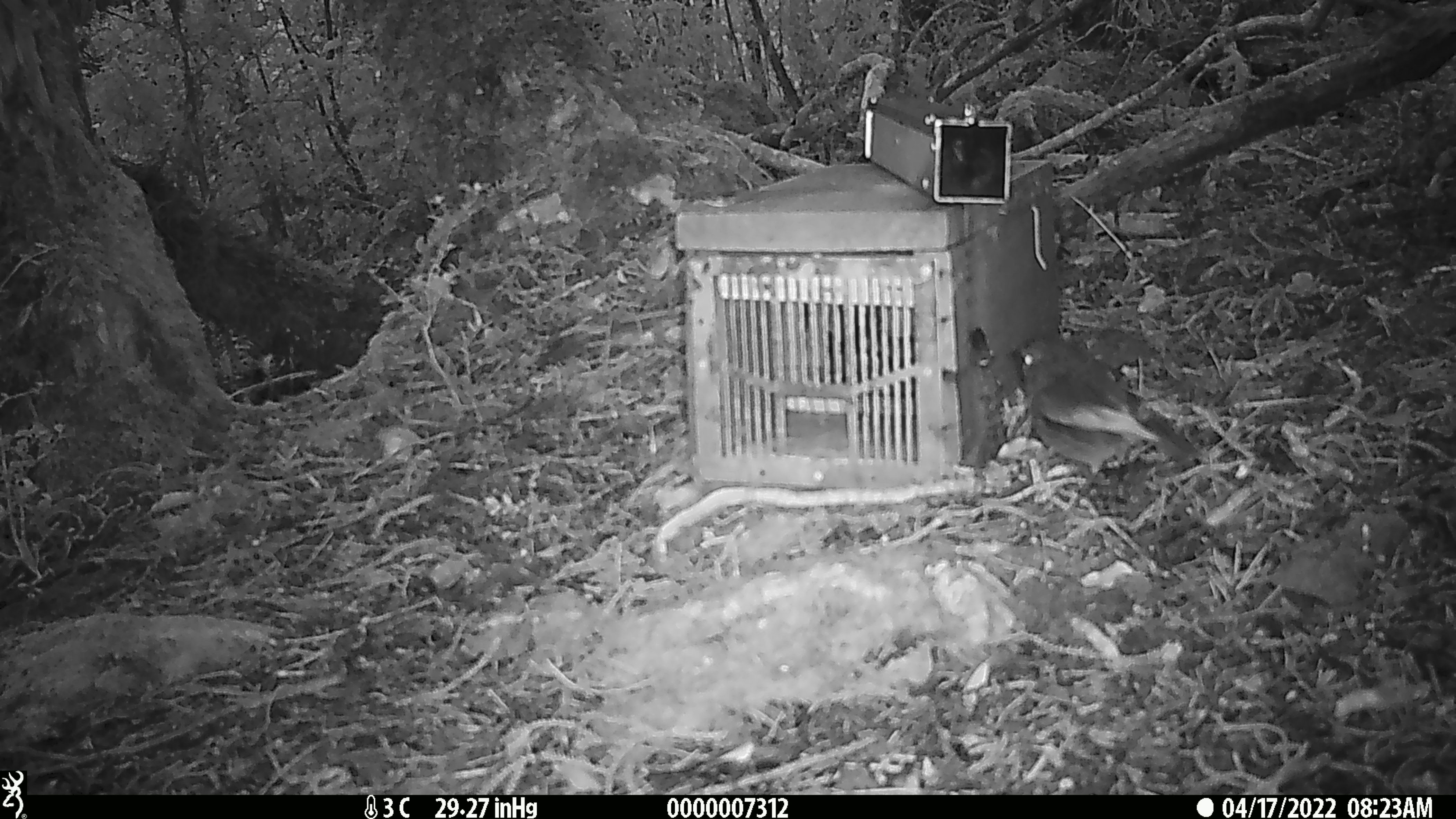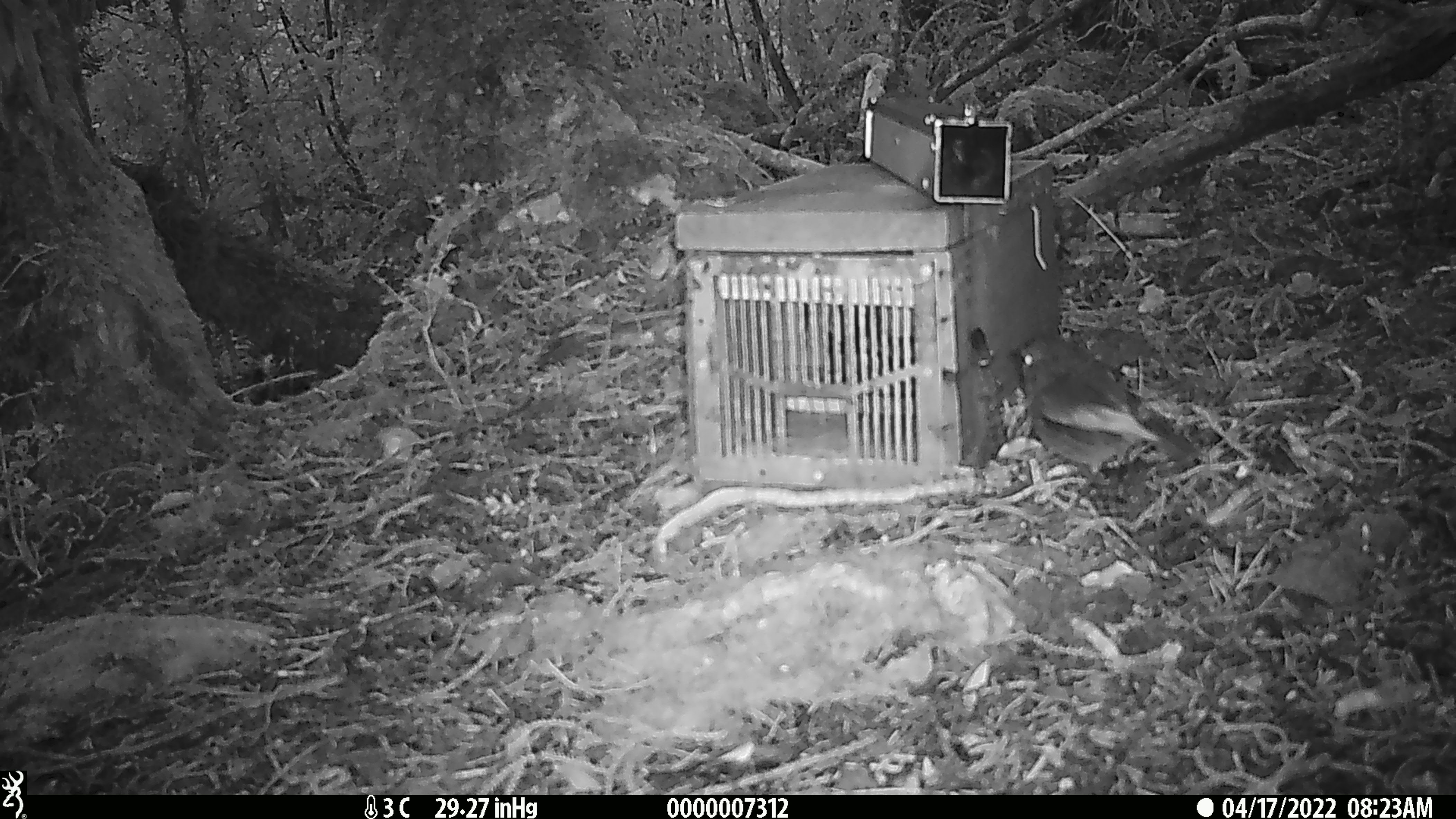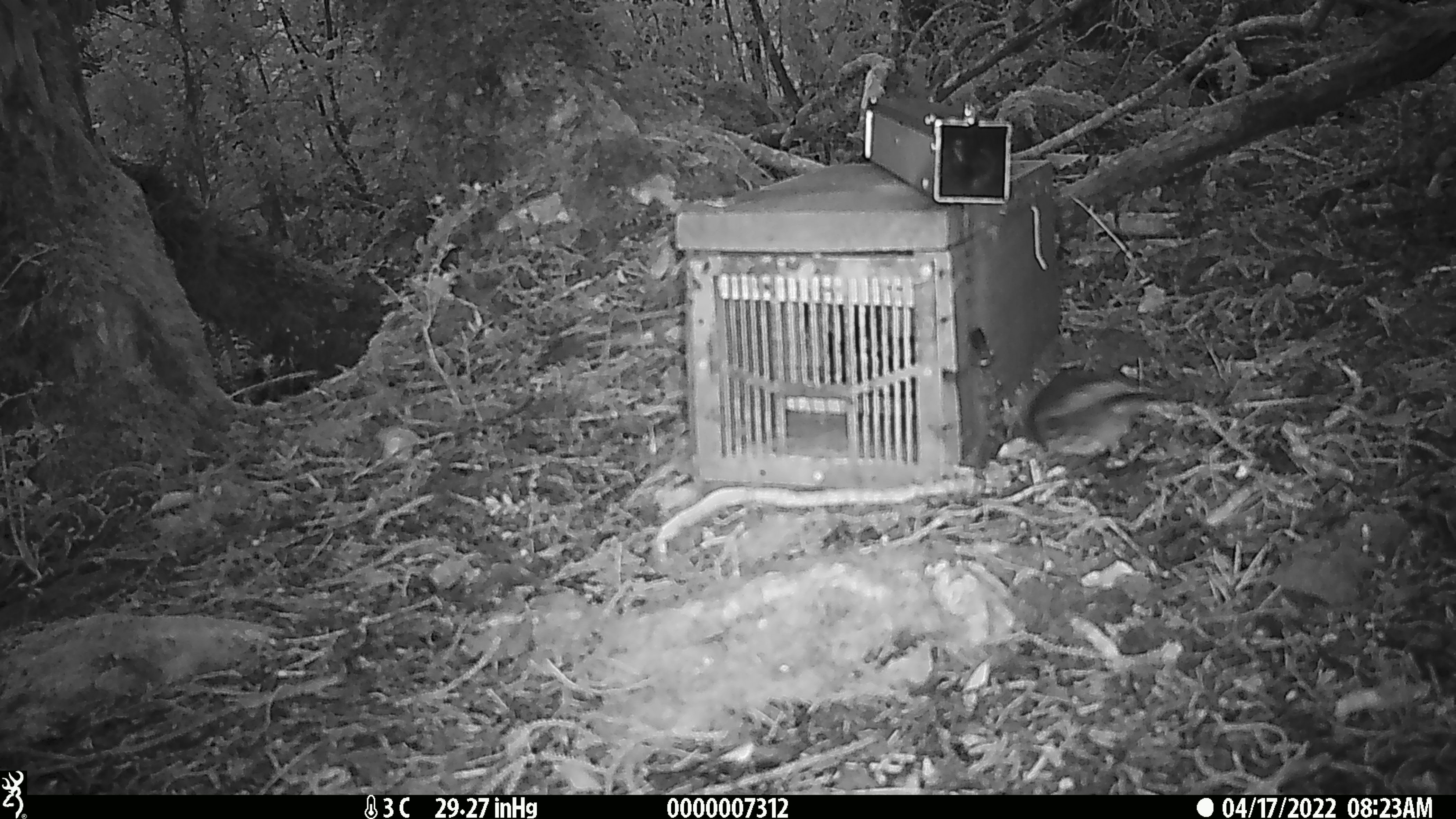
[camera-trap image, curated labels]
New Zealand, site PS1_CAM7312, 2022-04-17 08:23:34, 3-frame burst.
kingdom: Animalia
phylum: Chordata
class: Aves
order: Passeriformes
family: Petroicidae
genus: Petroica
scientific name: Petroica australis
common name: new zealand robin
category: robin